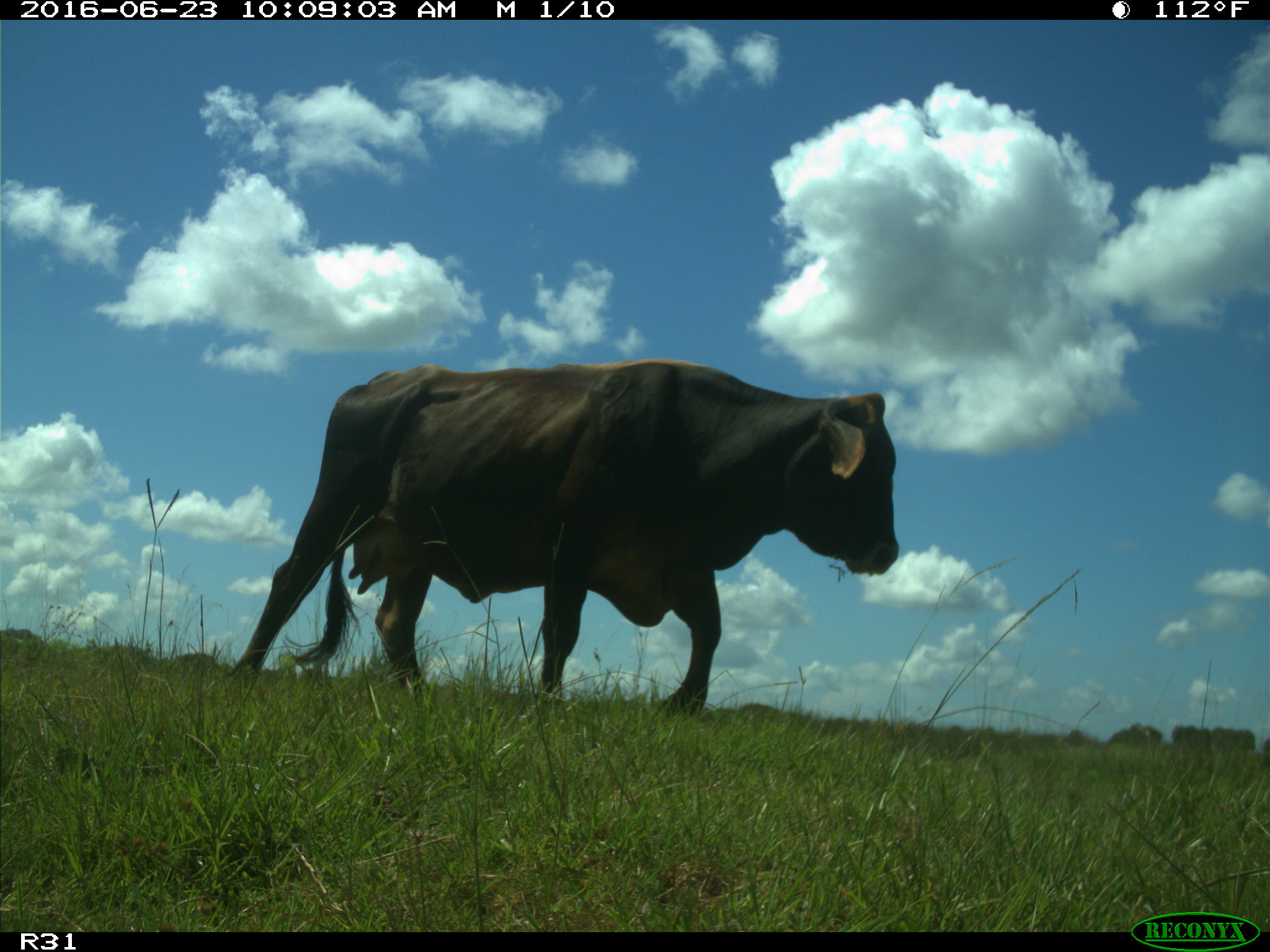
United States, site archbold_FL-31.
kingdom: Animalia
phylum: Chordata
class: Mammalia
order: Artiodactyla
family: Bovidae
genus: Bos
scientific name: Bos taurus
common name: domestic cow